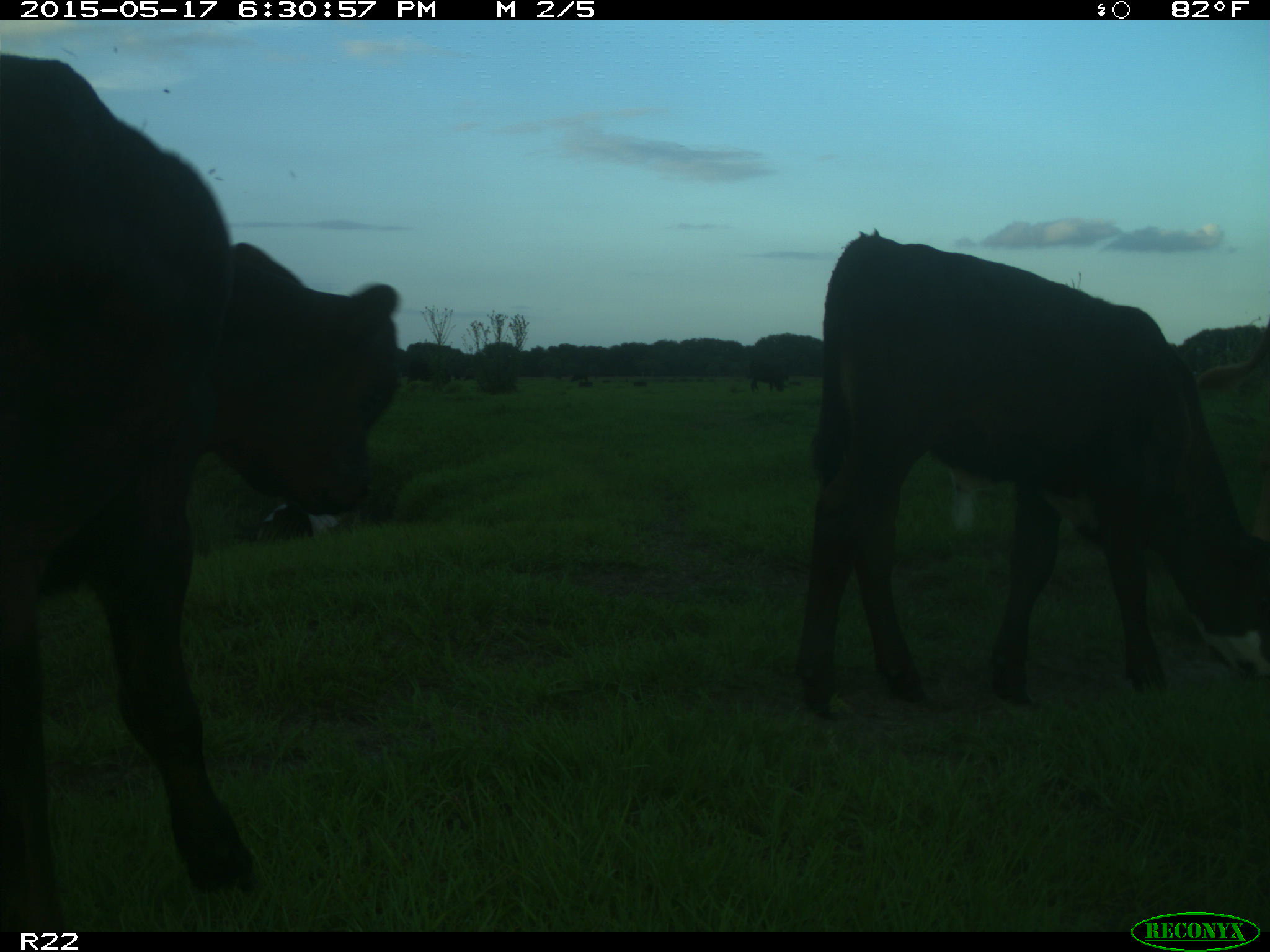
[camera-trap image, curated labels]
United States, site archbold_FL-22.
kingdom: Animalia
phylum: Chordata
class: Mammalia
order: Artiodactyla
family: Bovidae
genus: Bos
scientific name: Bos taurus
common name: domestic cow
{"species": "Bos taurus (domestic cow)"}